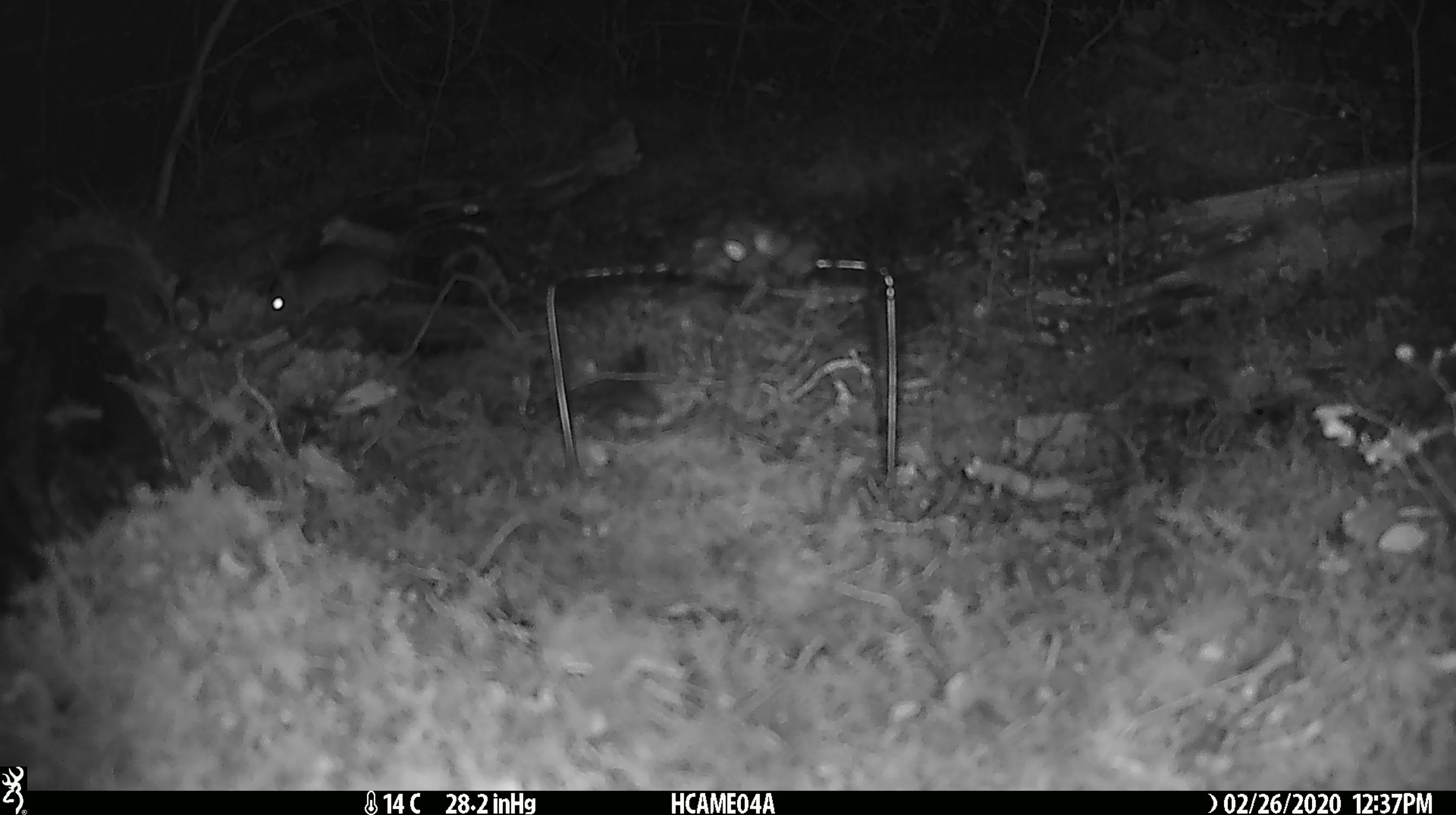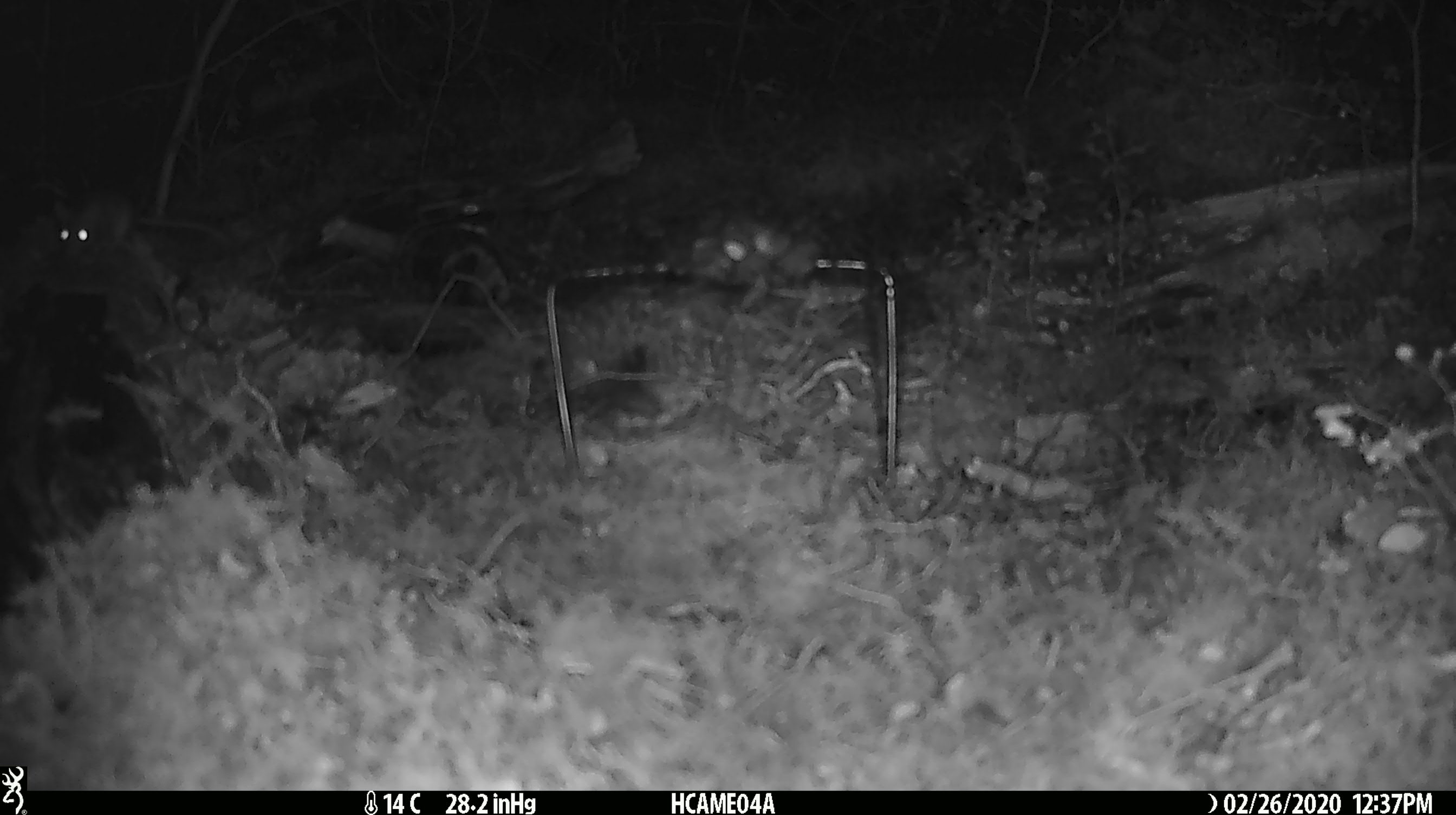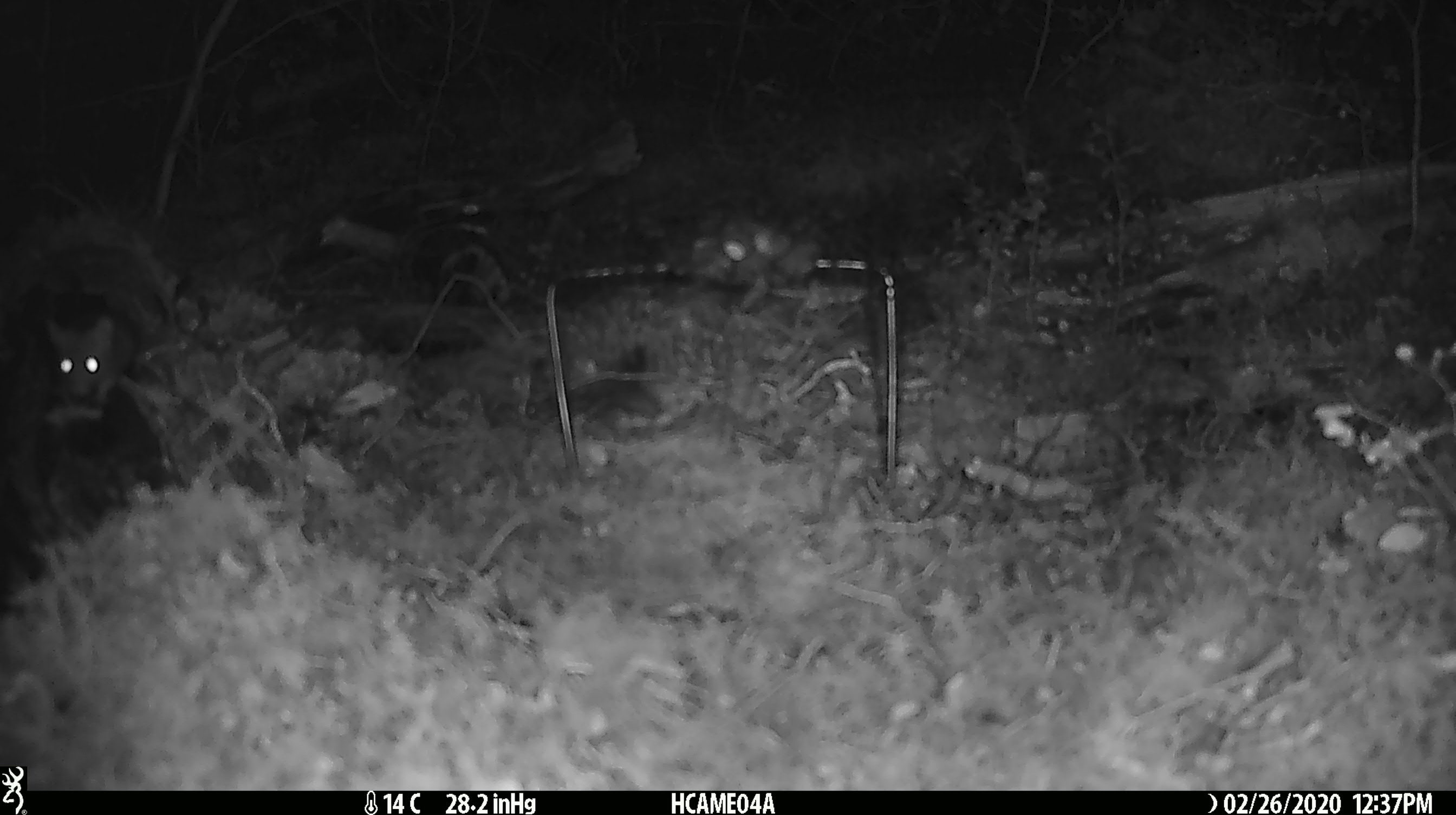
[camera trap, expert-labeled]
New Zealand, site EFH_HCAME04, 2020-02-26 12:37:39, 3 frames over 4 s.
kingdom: Animalia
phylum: Chordata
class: Mammalia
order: Rodentia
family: Muridae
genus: Mus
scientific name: Mus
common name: mouse